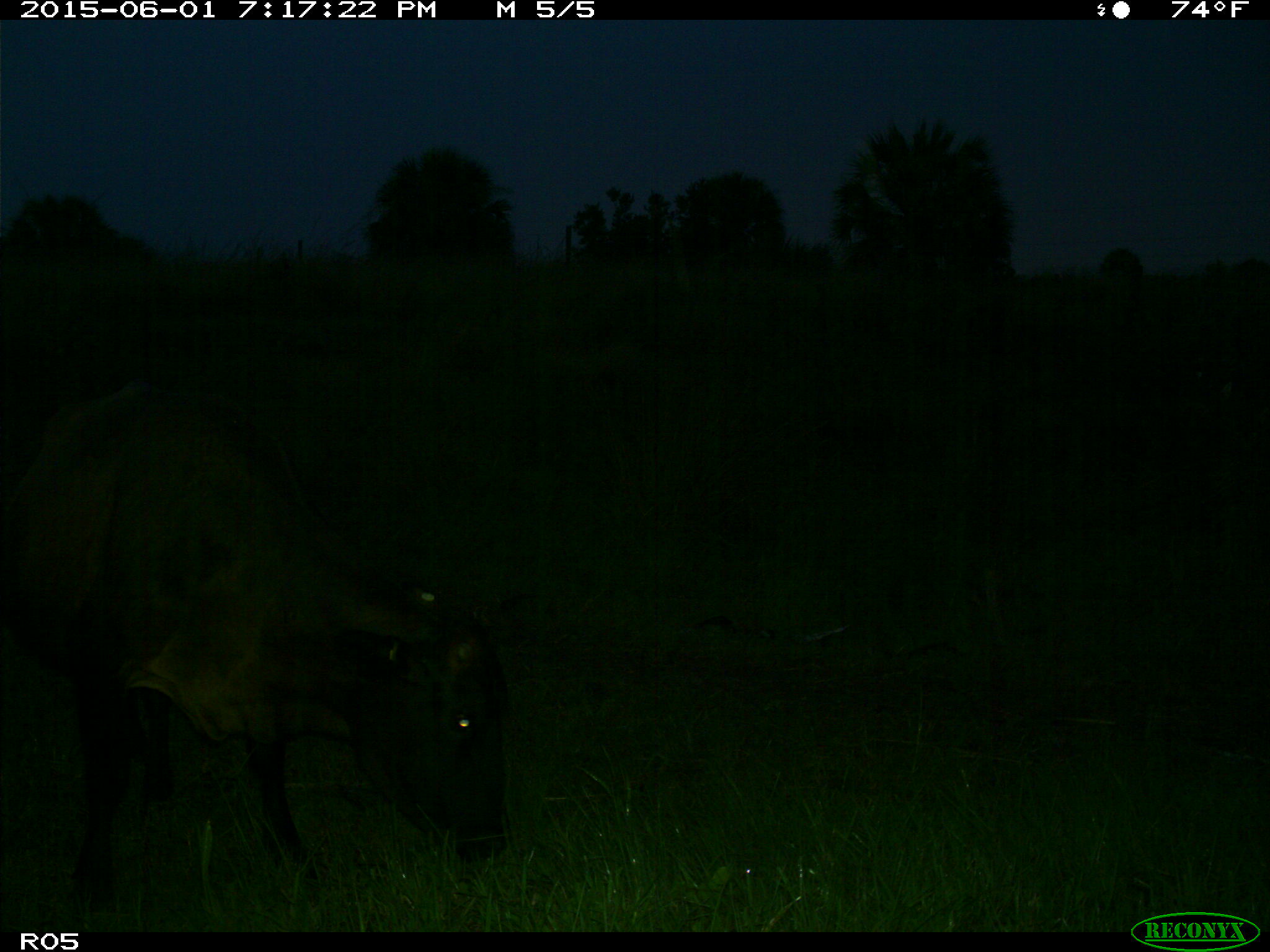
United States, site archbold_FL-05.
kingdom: Animalia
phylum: Chordata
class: Mammalia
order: Artiodactyla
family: Bovidae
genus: Bos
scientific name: Bos taurus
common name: domestic cow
Bos taurus (domestic cow).